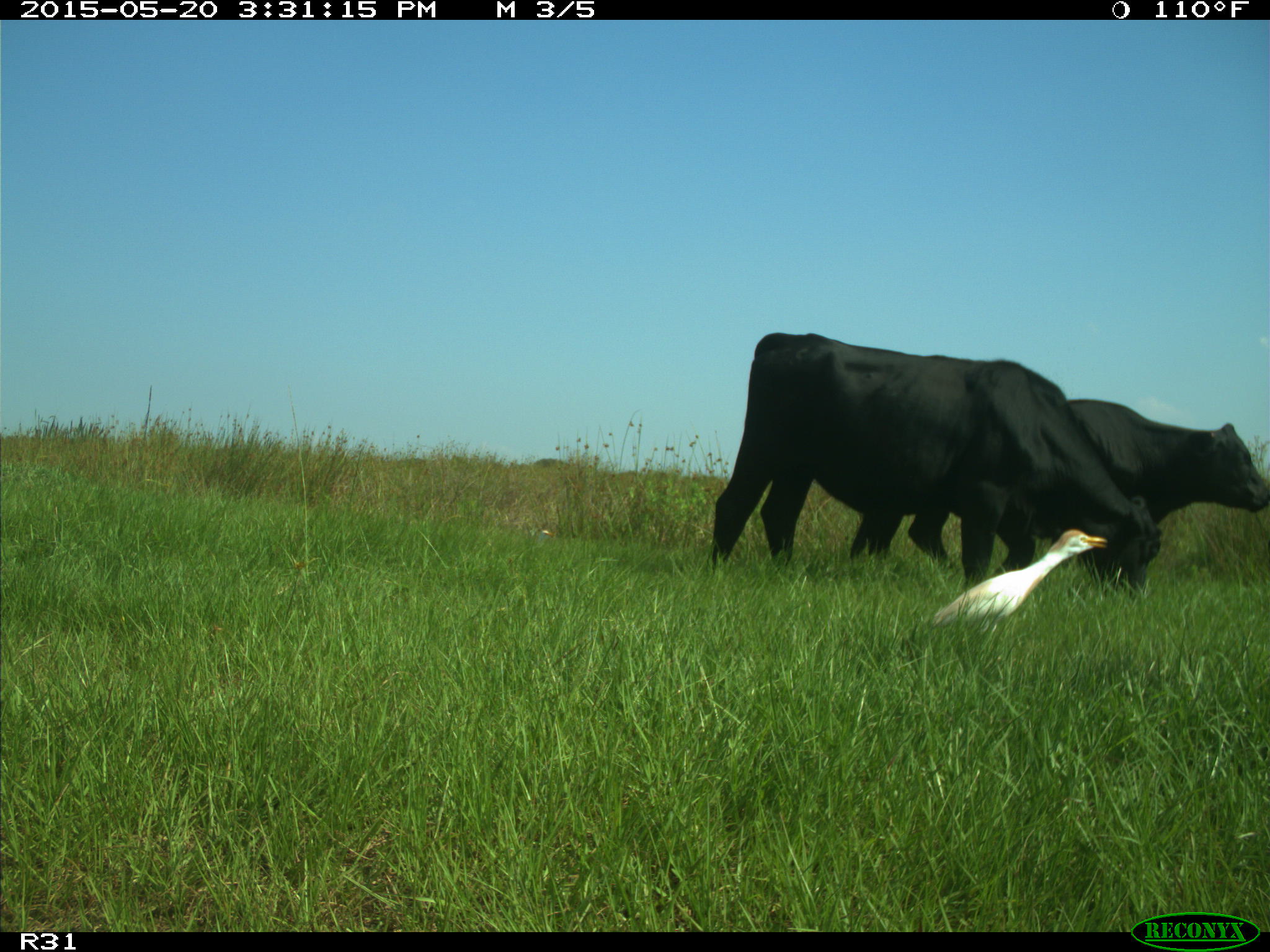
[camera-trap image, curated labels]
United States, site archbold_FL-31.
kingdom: Animalia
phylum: Chordata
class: Mammalia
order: Artiodactyla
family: Bovidae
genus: Bos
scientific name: Bos taurus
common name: domestic cow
Bos taurus (domestic cow).